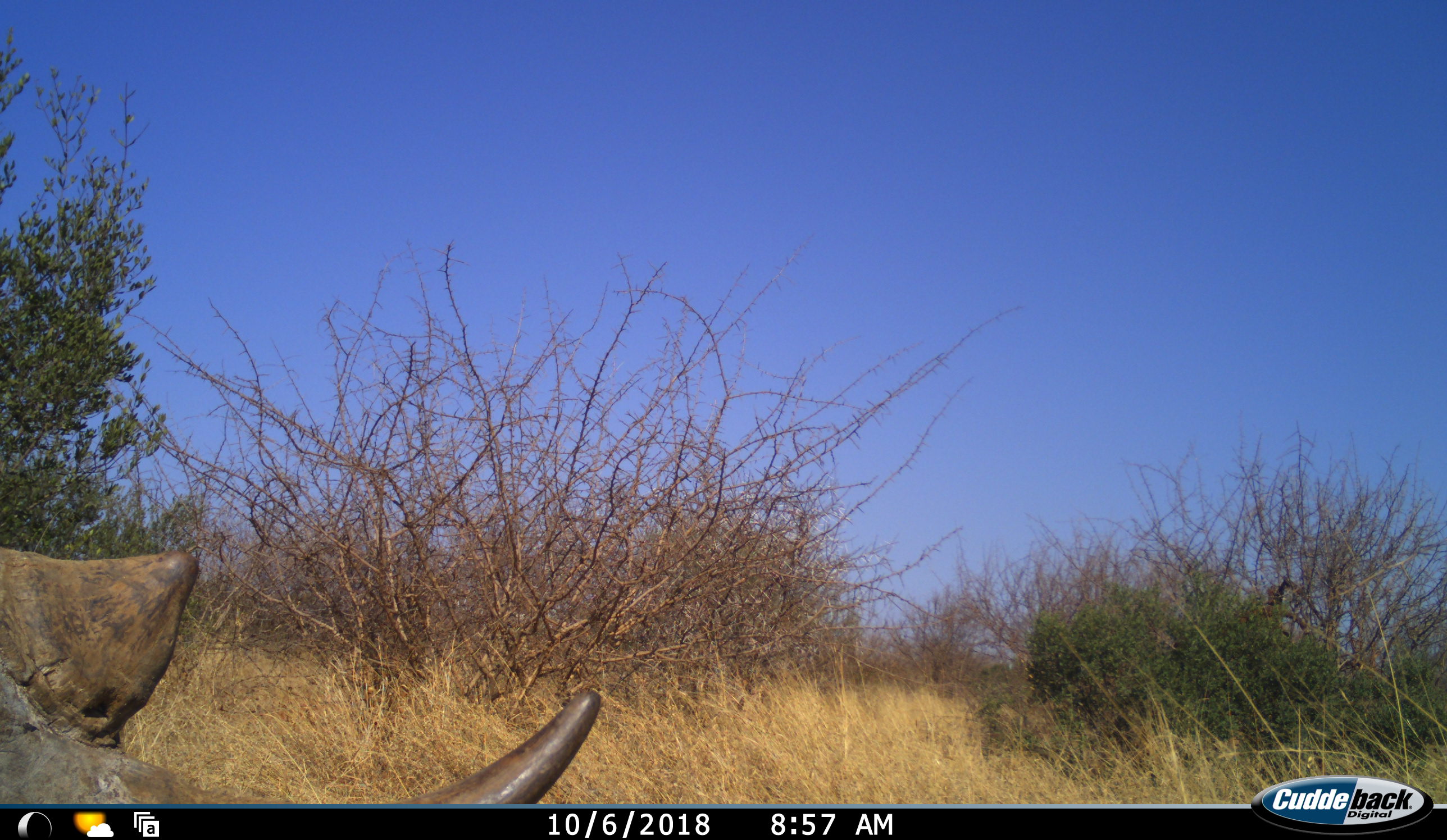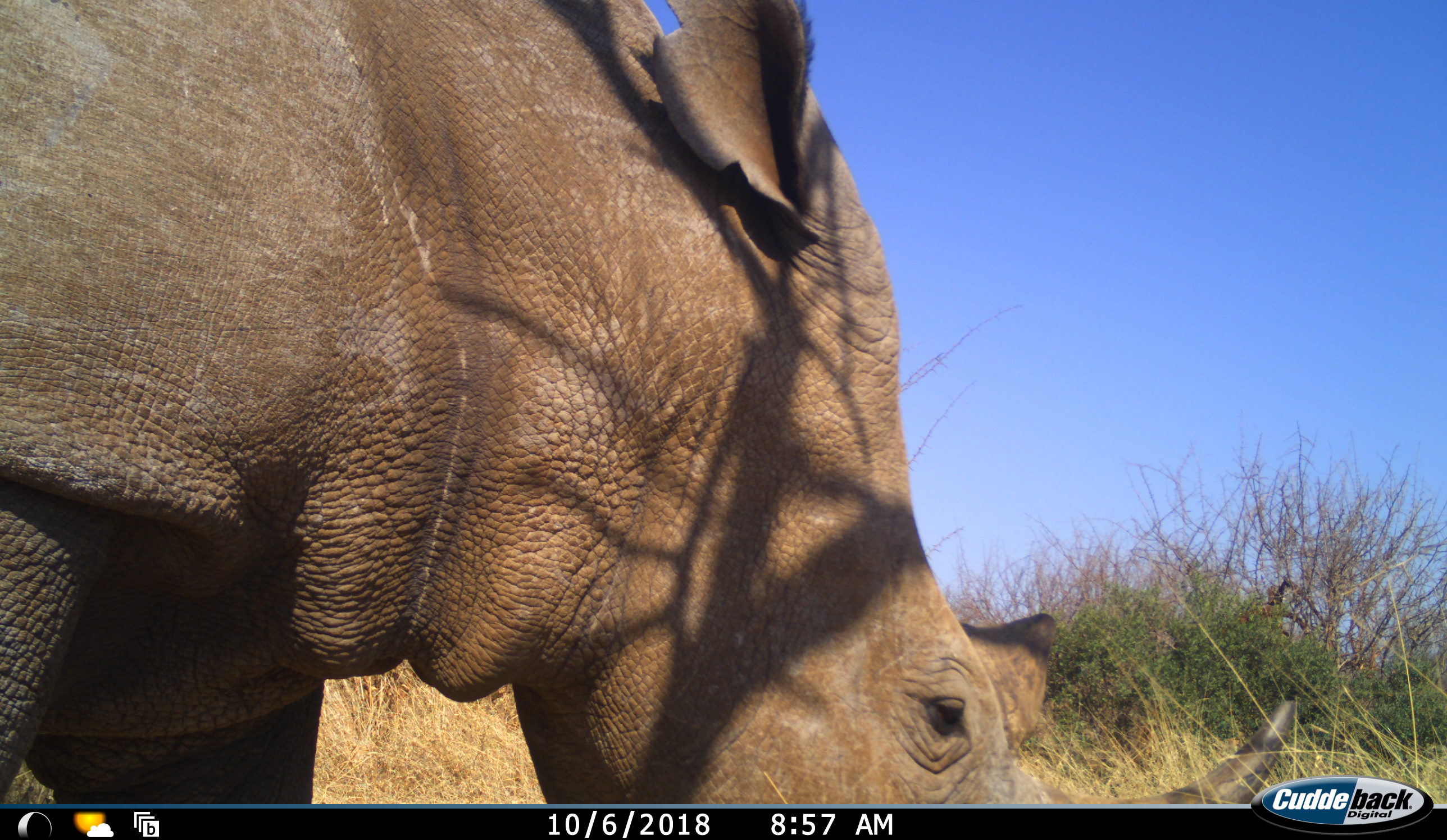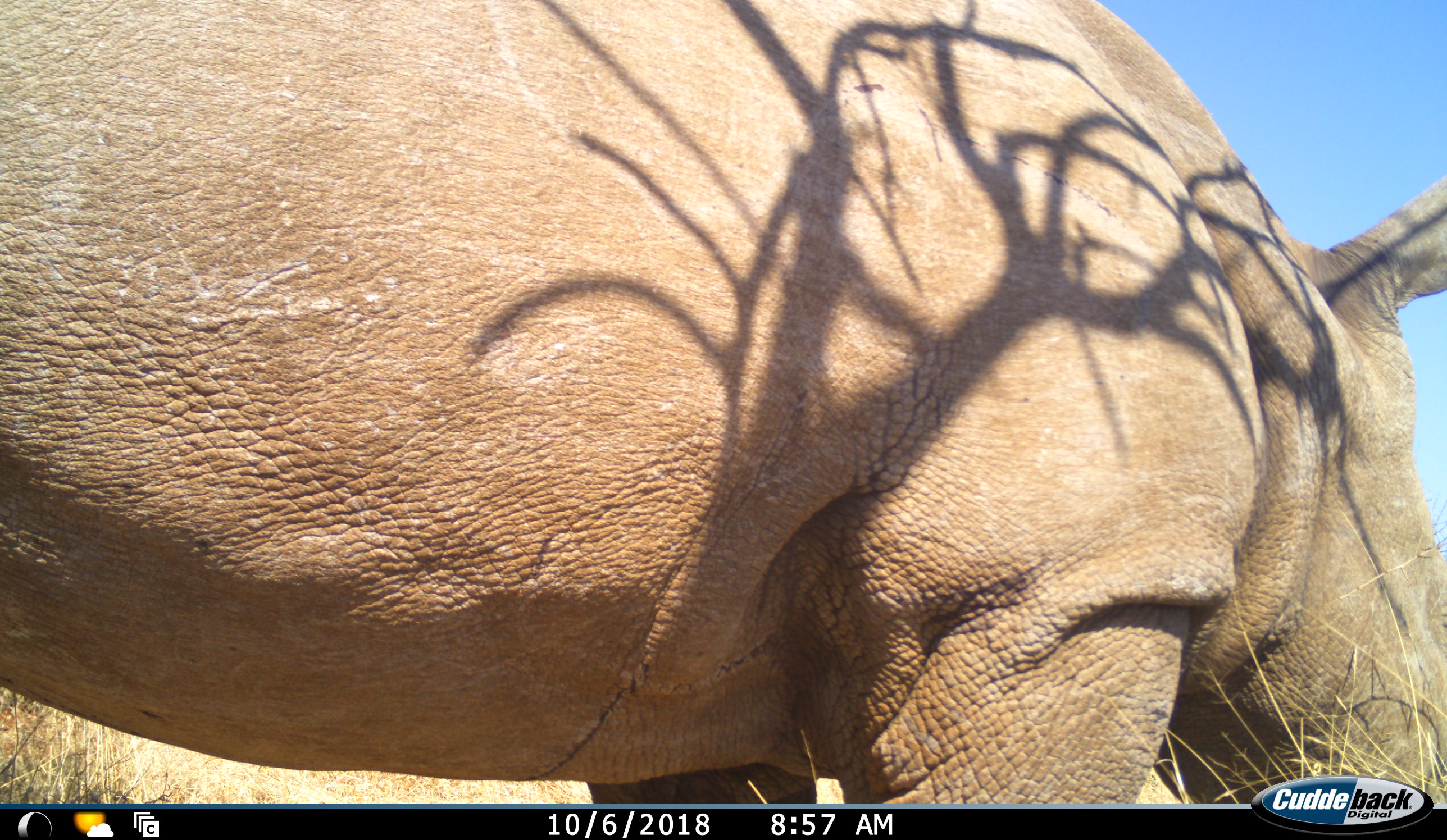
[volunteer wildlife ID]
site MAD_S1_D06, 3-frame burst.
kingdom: Animalia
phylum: Chordata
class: Mammalia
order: Perissodactyla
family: Rhinocerotidae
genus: Ceratotherium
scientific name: Ceratotherium simum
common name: white rhinoceros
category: rhinoceroswhite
Rhinoceroswhite (white rhinoceros) (Ceratotherium simum), count 1. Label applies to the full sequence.